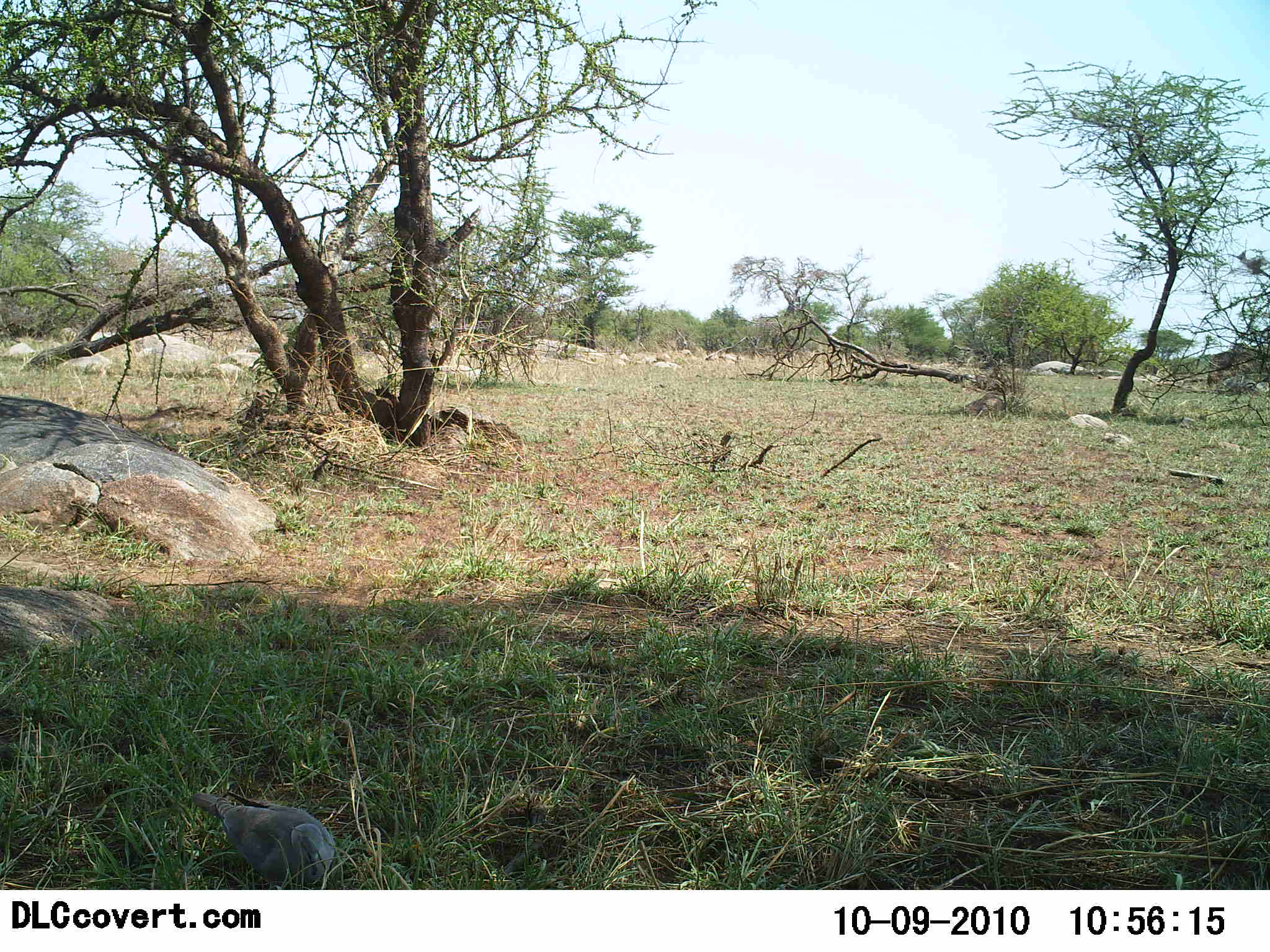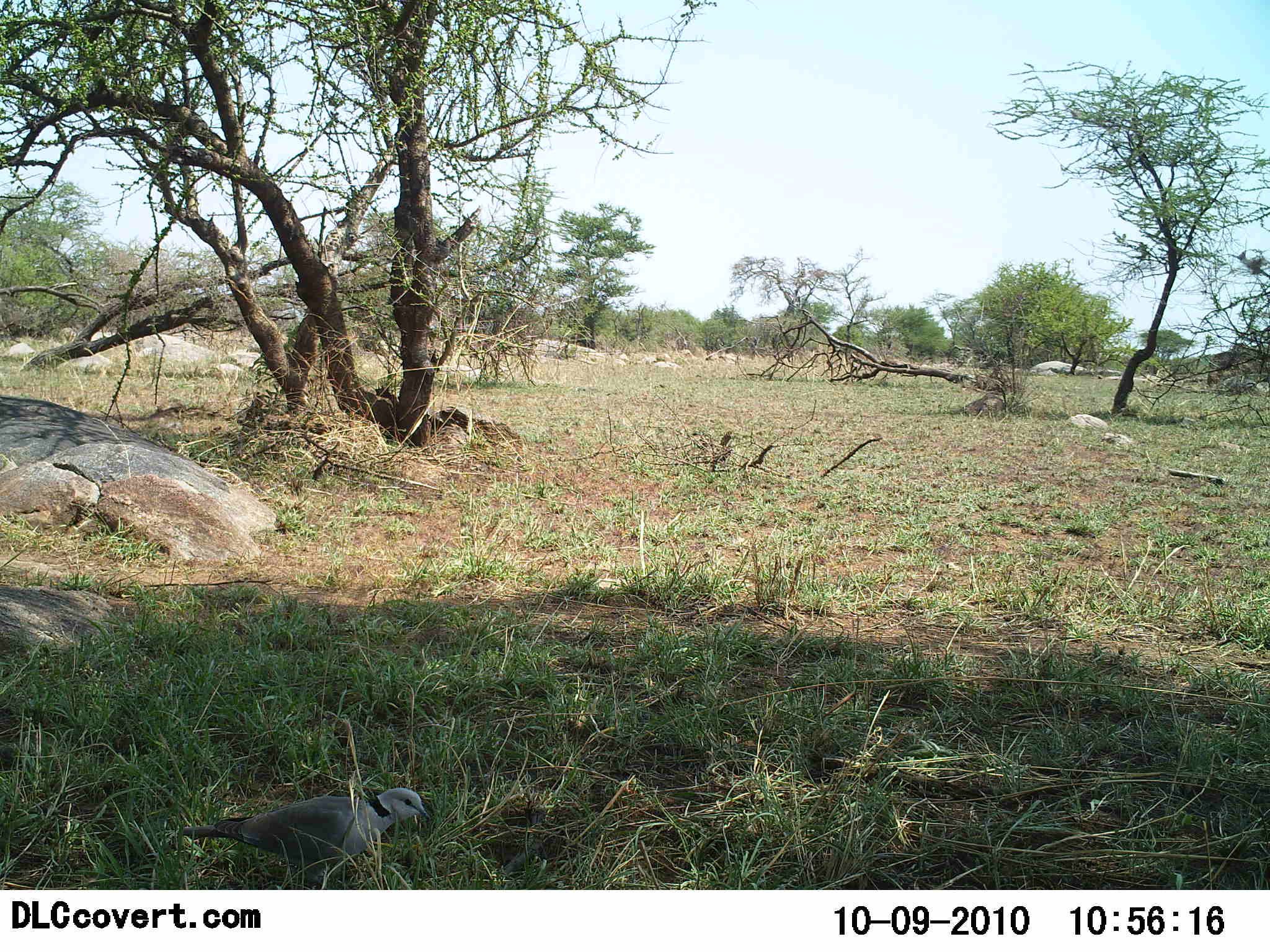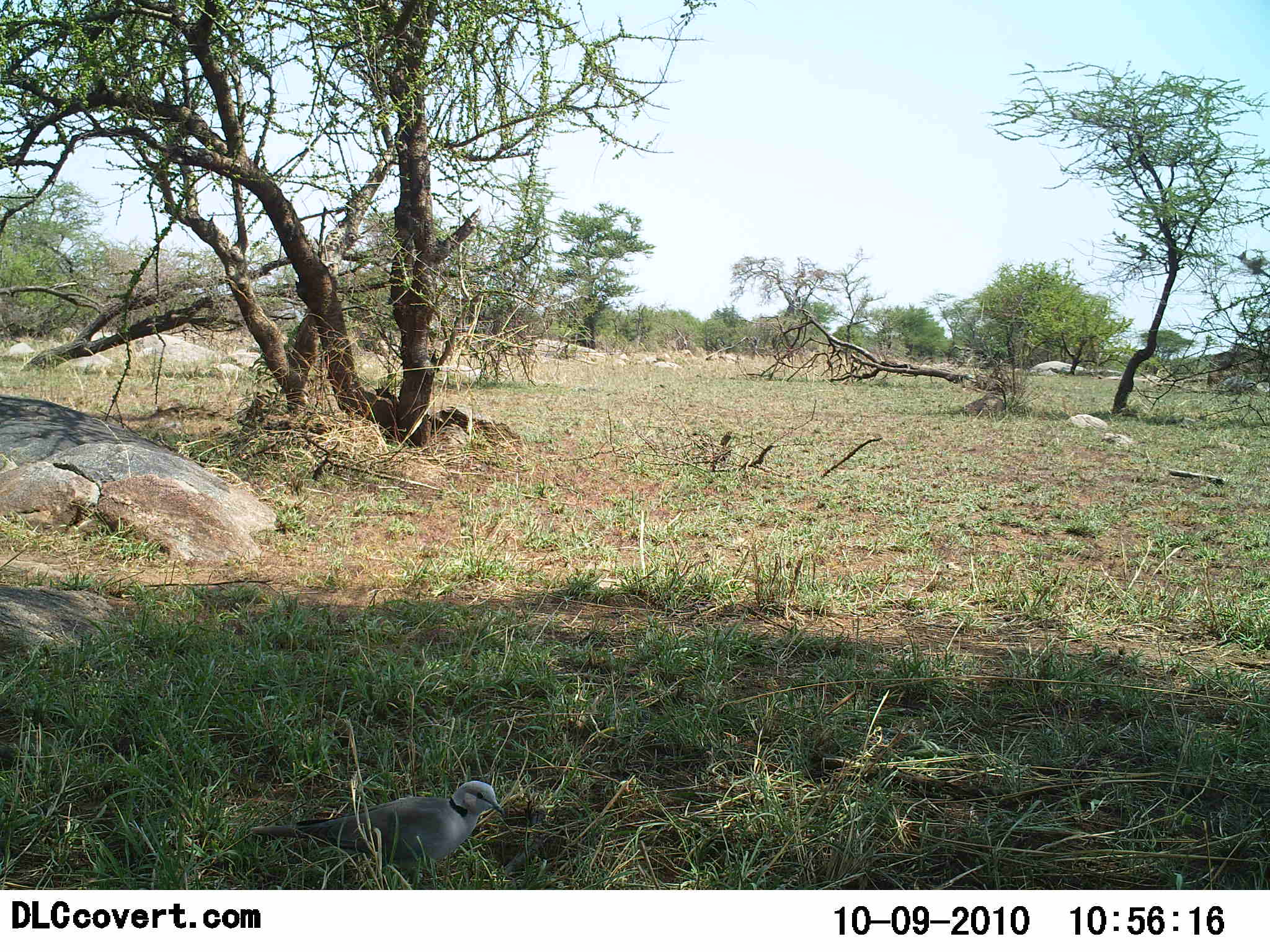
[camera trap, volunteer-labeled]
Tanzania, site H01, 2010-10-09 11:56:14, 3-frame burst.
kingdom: Animalia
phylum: Chordata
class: Aves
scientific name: Aves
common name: bird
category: otherbird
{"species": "otherbird (bird) (Aves)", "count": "1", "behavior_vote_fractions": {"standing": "33%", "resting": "0%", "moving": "67%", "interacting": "0%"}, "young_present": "0%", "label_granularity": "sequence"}